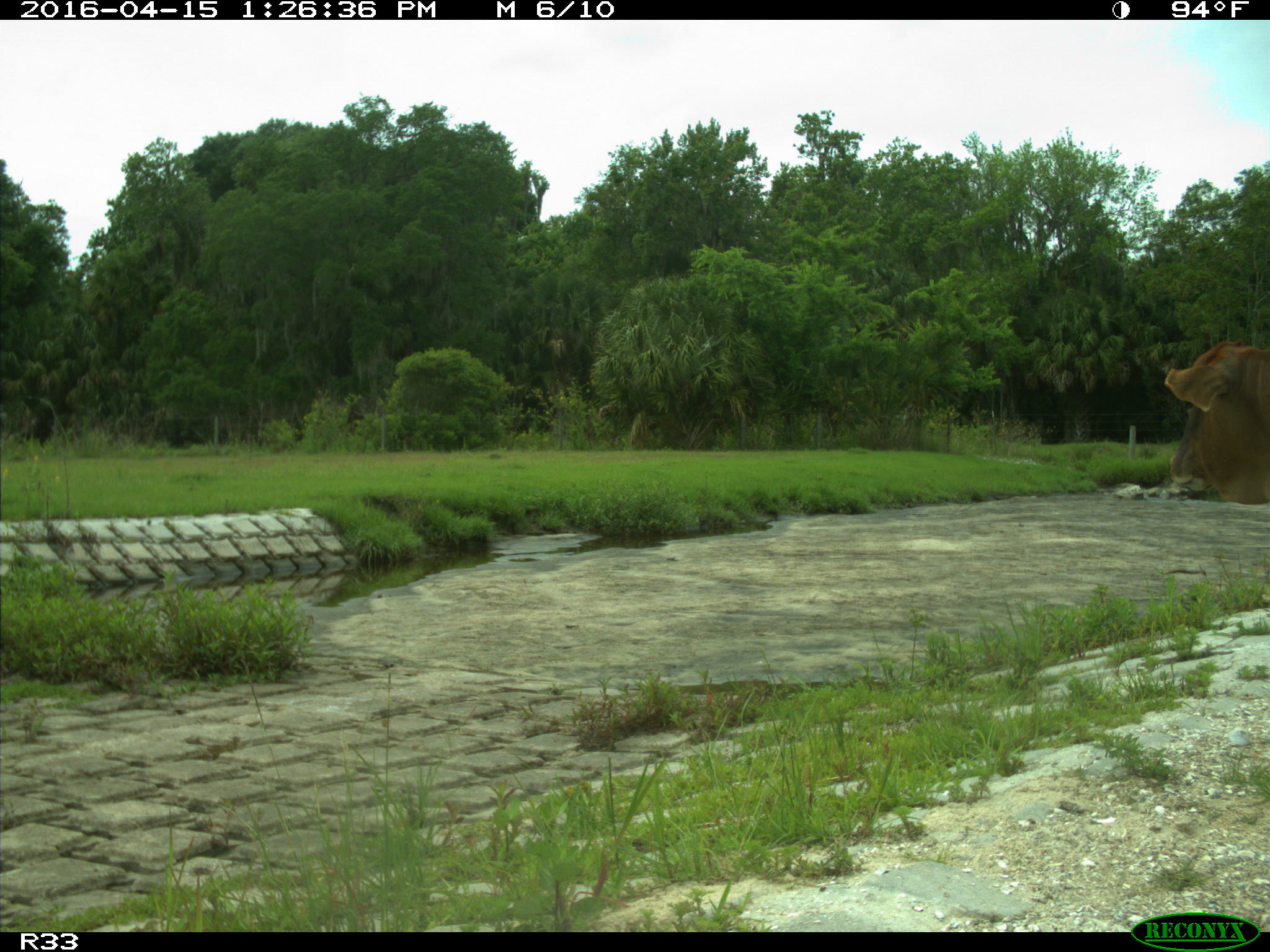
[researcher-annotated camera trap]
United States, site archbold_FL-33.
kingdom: Animalia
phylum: Chordata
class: Mammalia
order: Artiodactyla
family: Bovidae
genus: Bos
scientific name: Bos taurus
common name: domestic cow